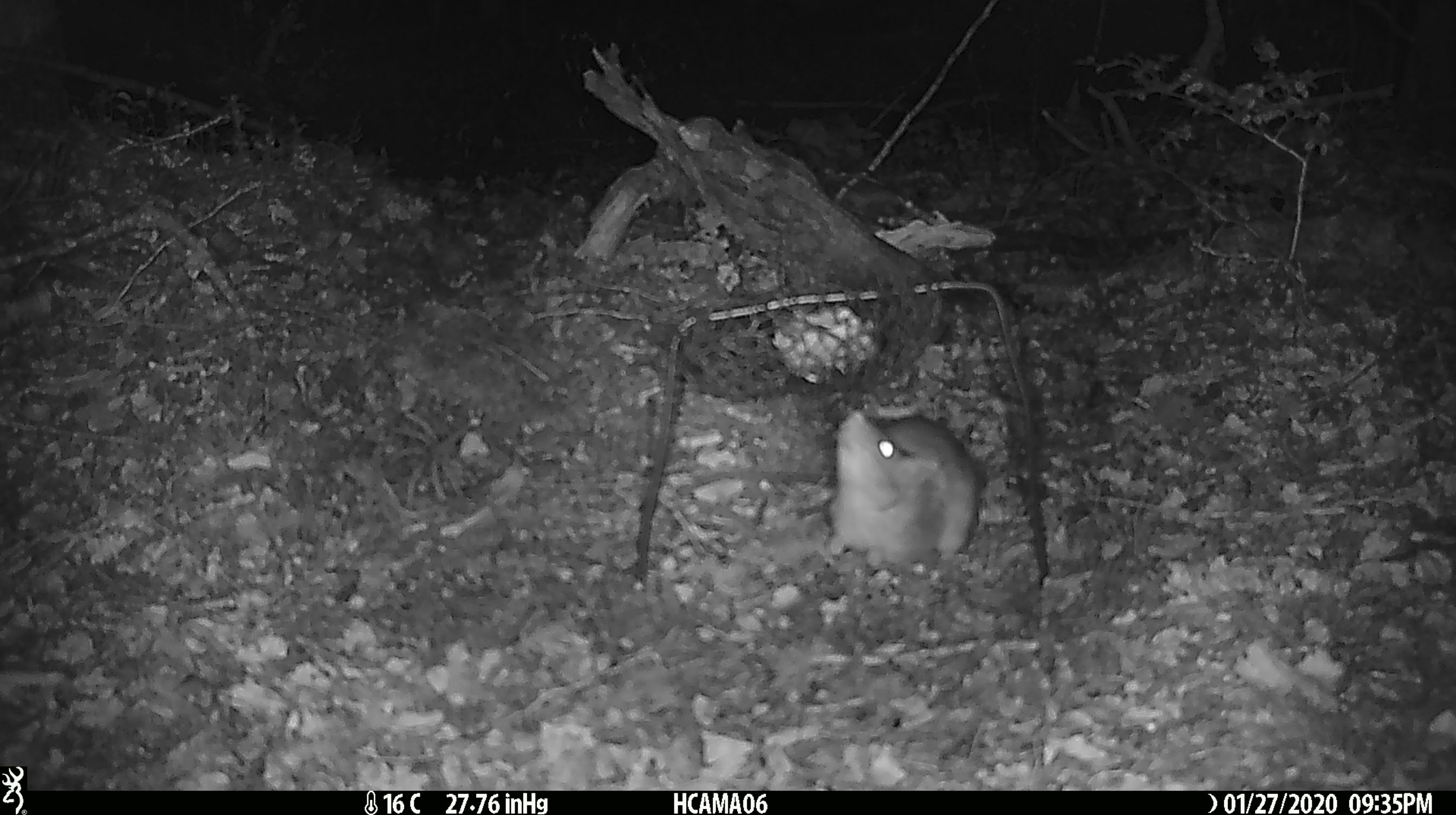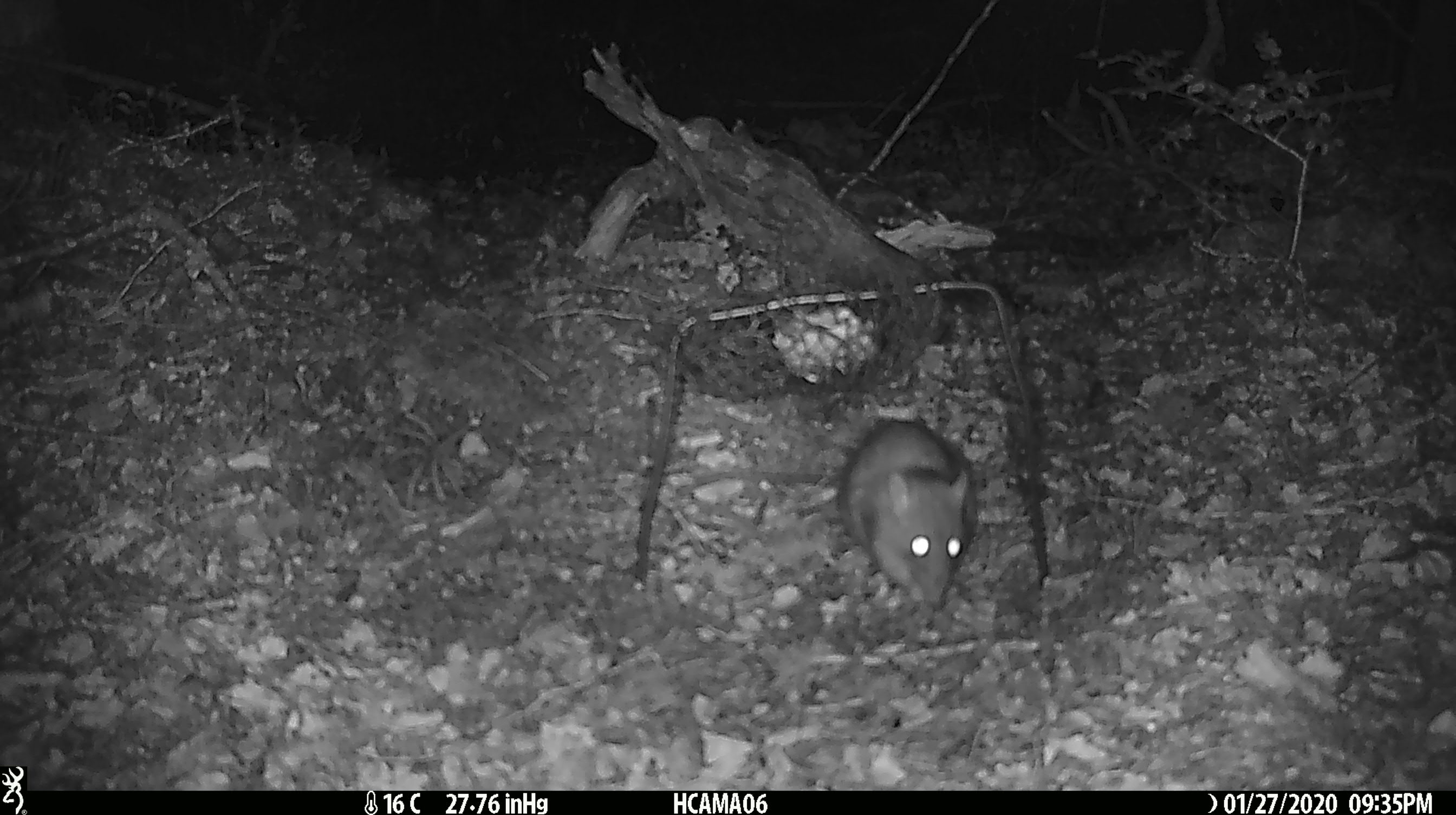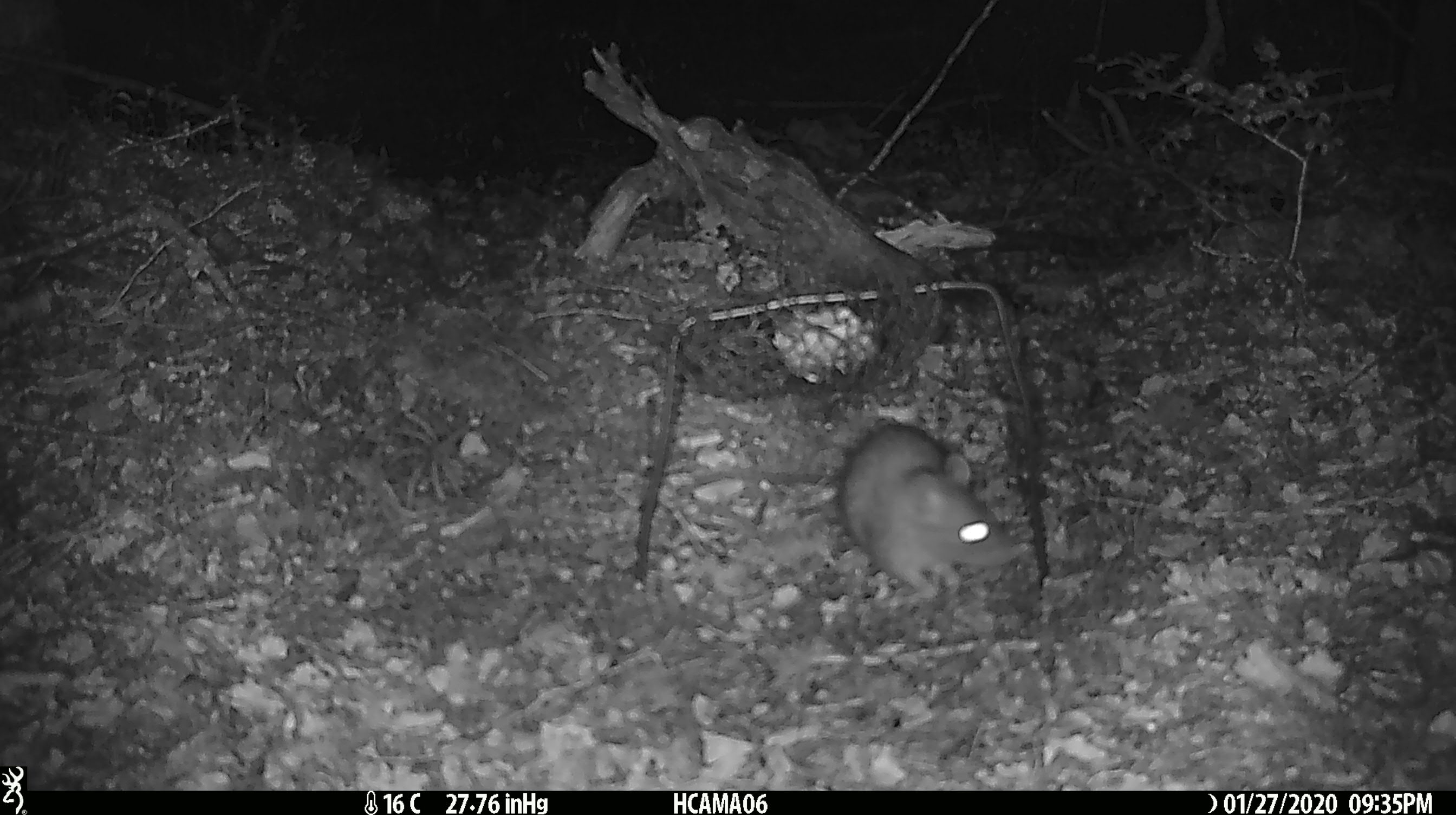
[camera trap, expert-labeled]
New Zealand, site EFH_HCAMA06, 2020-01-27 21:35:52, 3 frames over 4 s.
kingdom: Animalia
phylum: Chordata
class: Mammalia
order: Rodentia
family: Muridae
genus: Rattus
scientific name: Rattus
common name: rat